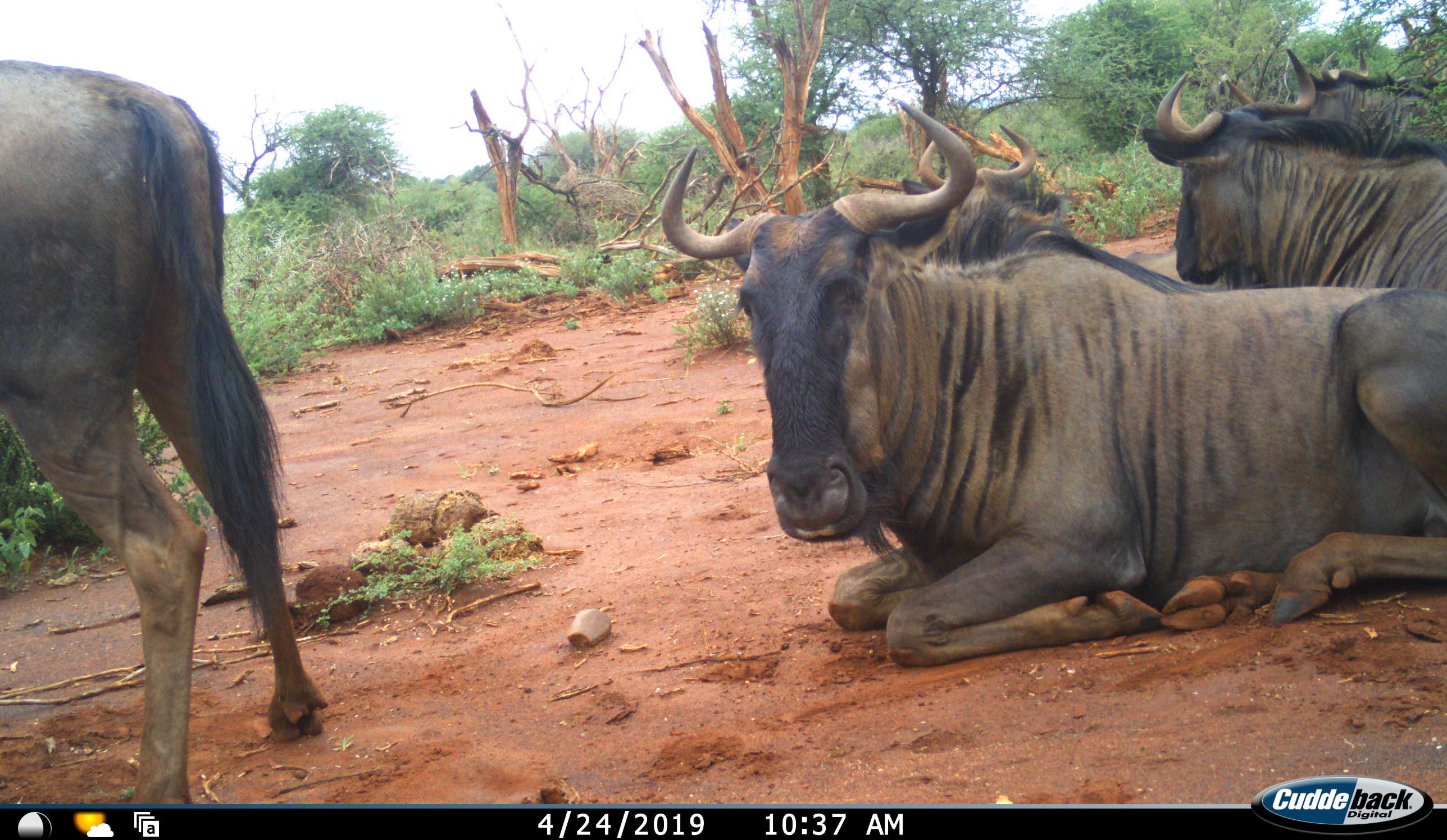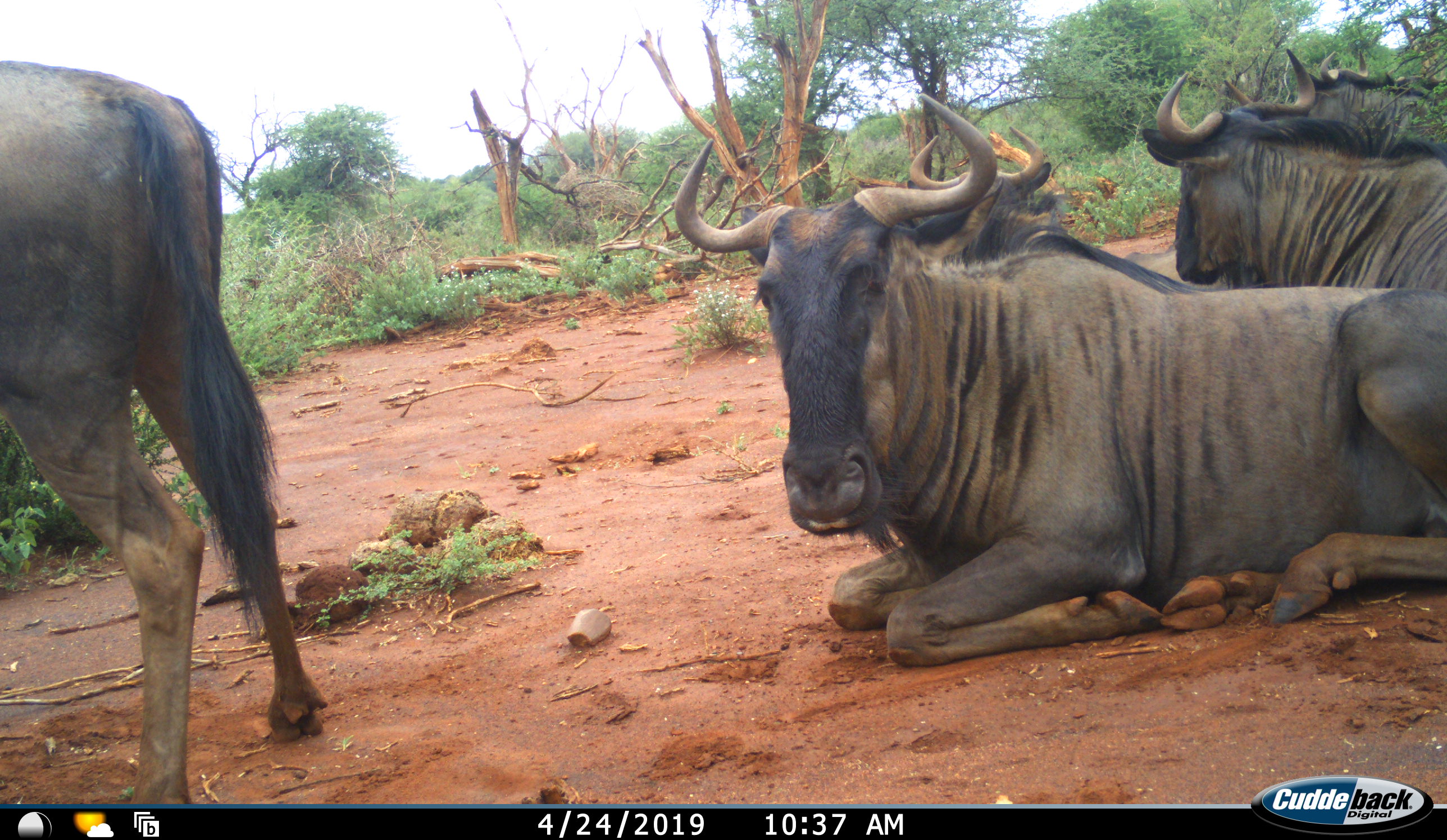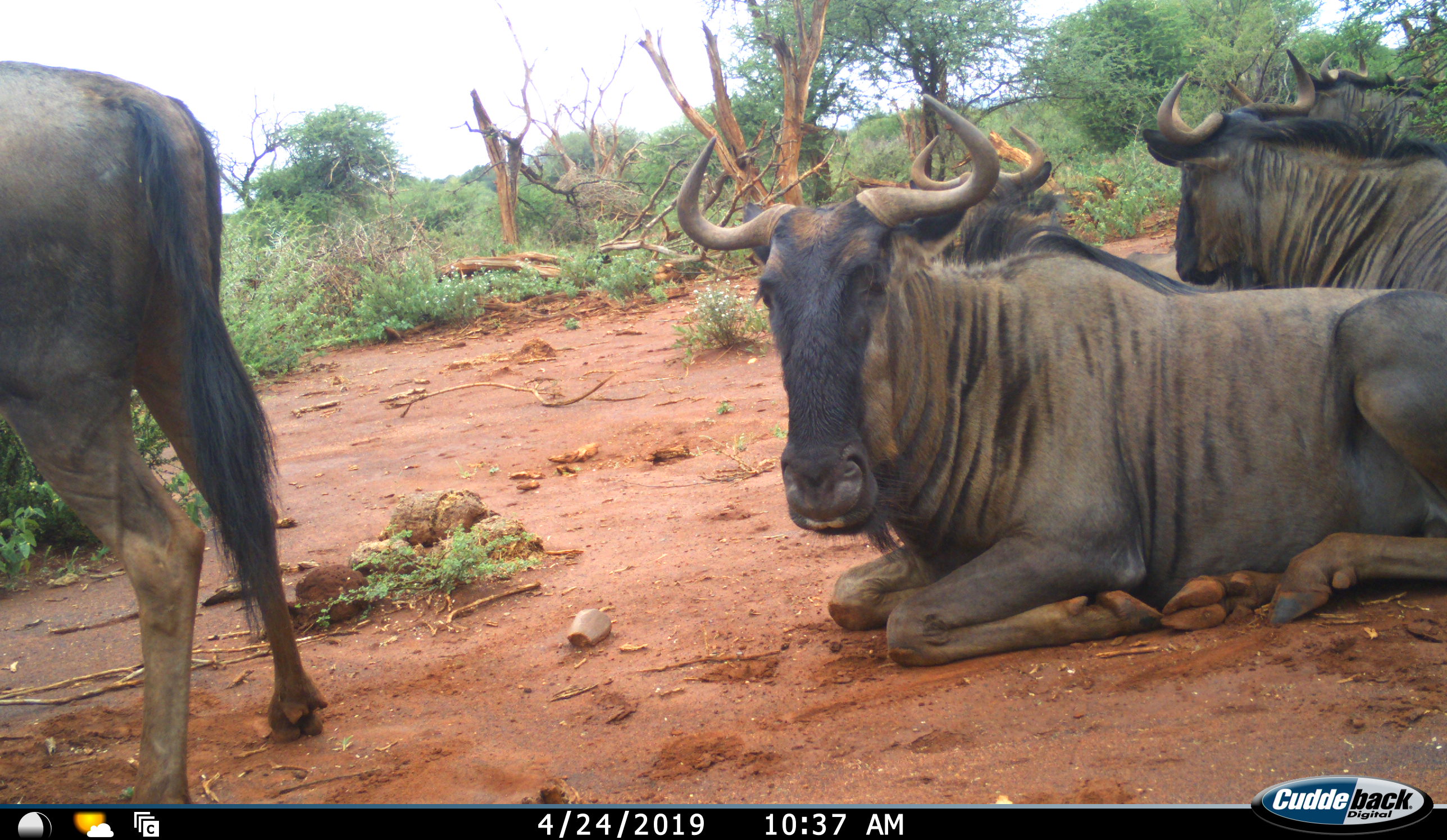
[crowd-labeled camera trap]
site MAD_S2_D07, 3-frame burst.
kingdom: Animalia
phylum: Chordata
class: Mammalia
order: Artiodactyla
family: Bovidae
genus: Connochaetes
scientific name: Connochaetes taurinus taurinus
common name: blue wildebeest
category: wildebeestblue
Wildebeestblue (blue wildebeest) (Connochaetes taurinus taurinus), count 5. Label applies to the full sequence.